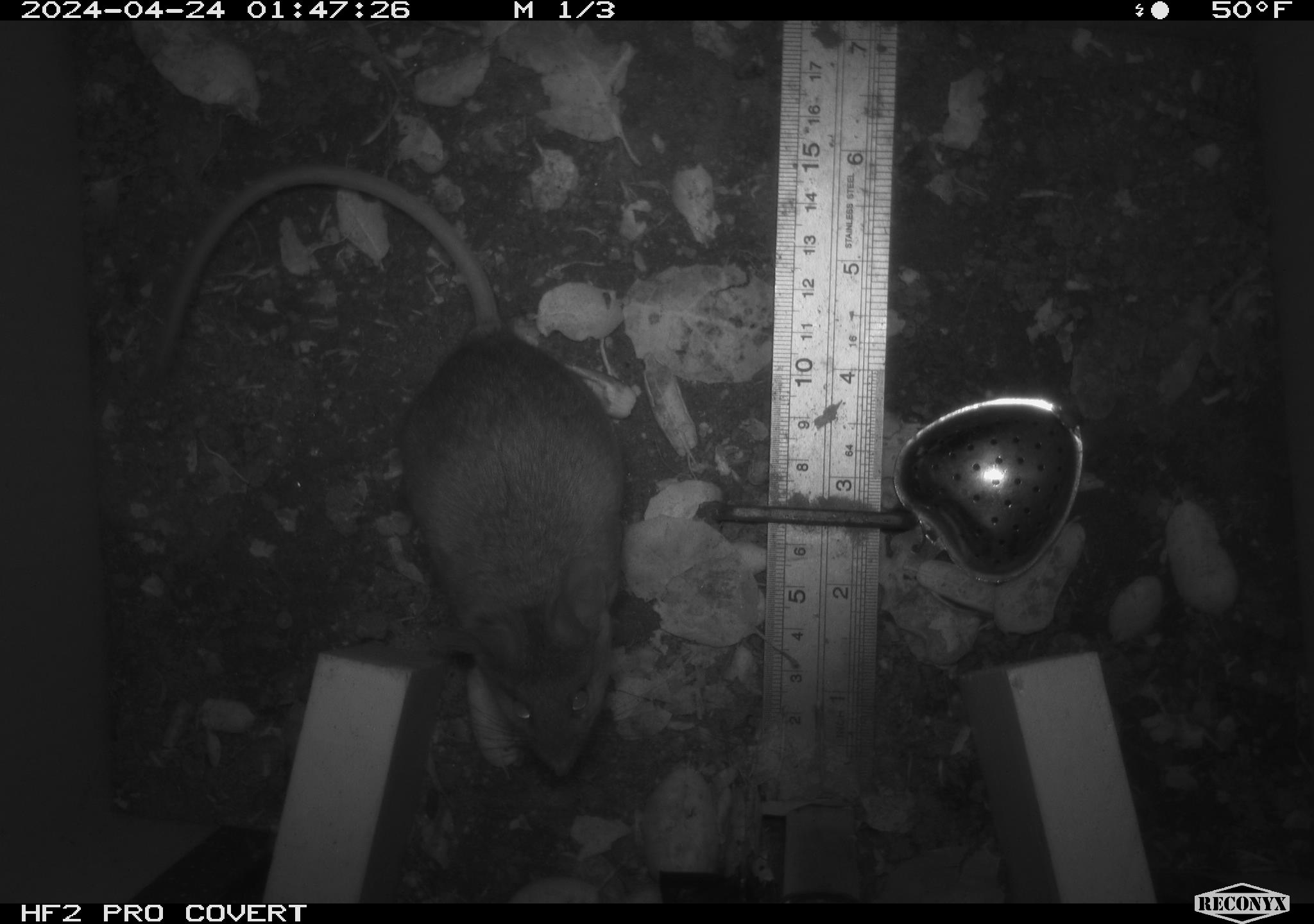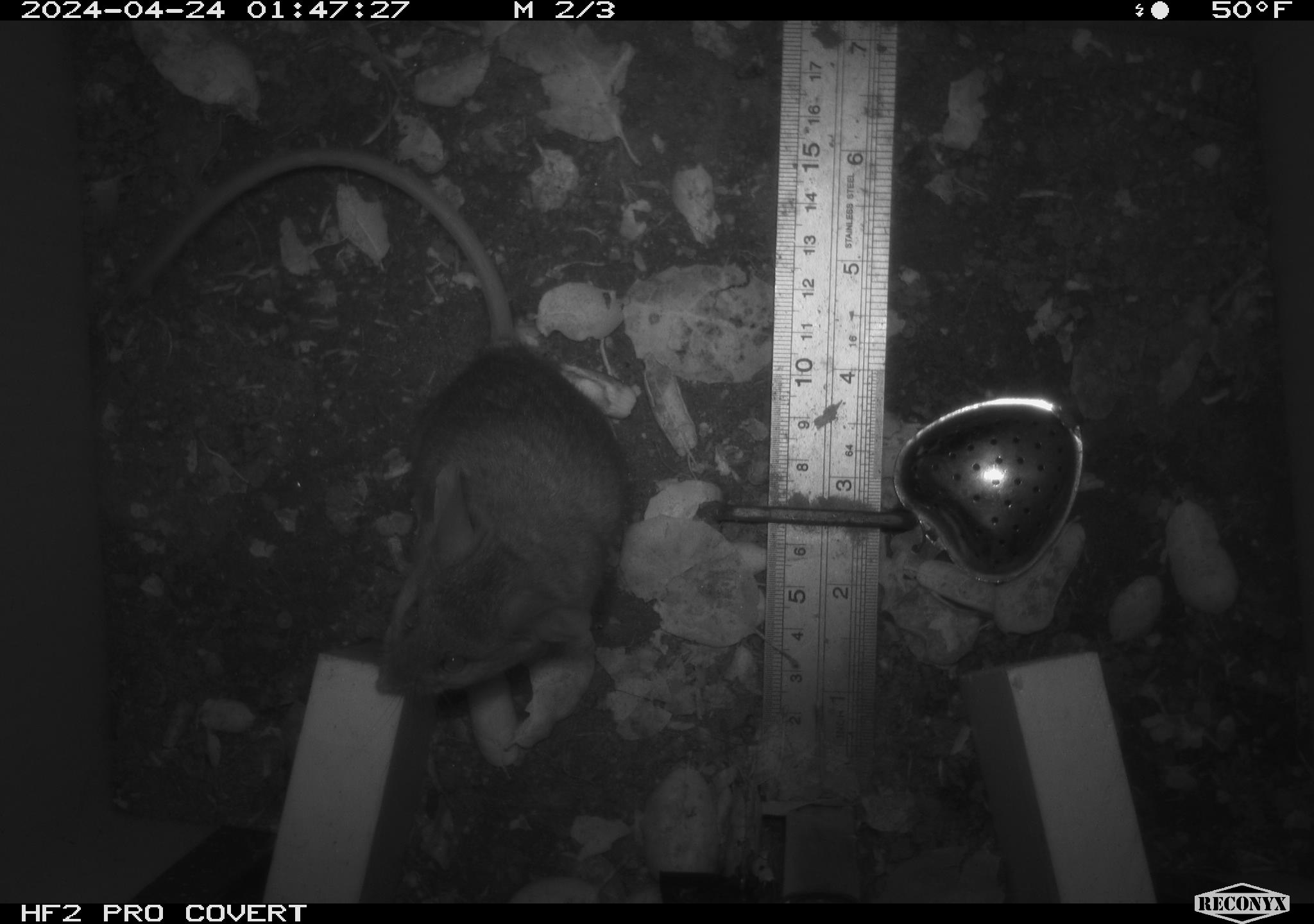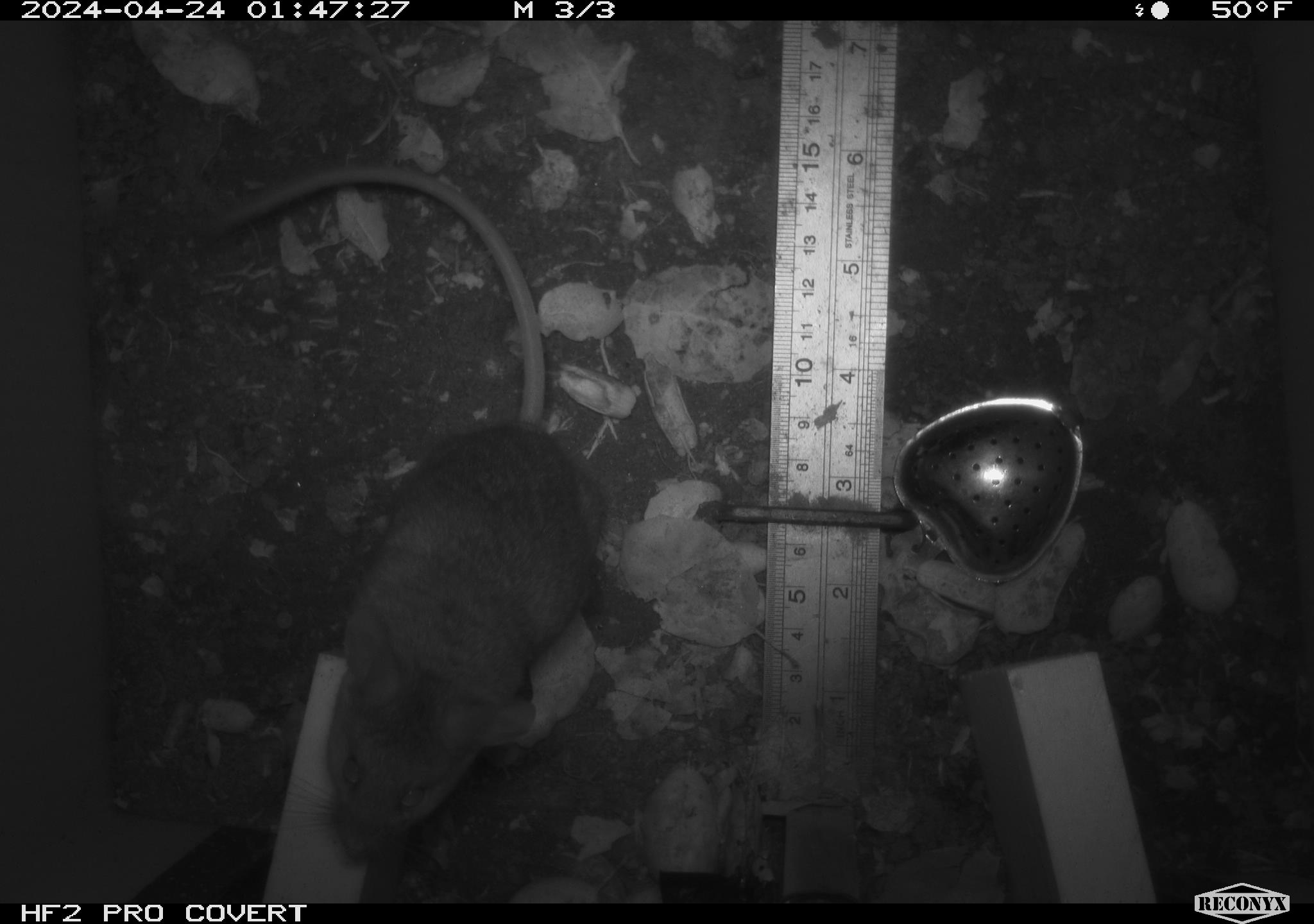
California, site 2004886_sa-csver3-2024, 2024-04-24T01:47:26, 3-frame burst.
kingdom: Animalia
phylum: Chordata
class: Mammalia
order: Rodentia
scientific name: Rodentia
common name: rodent